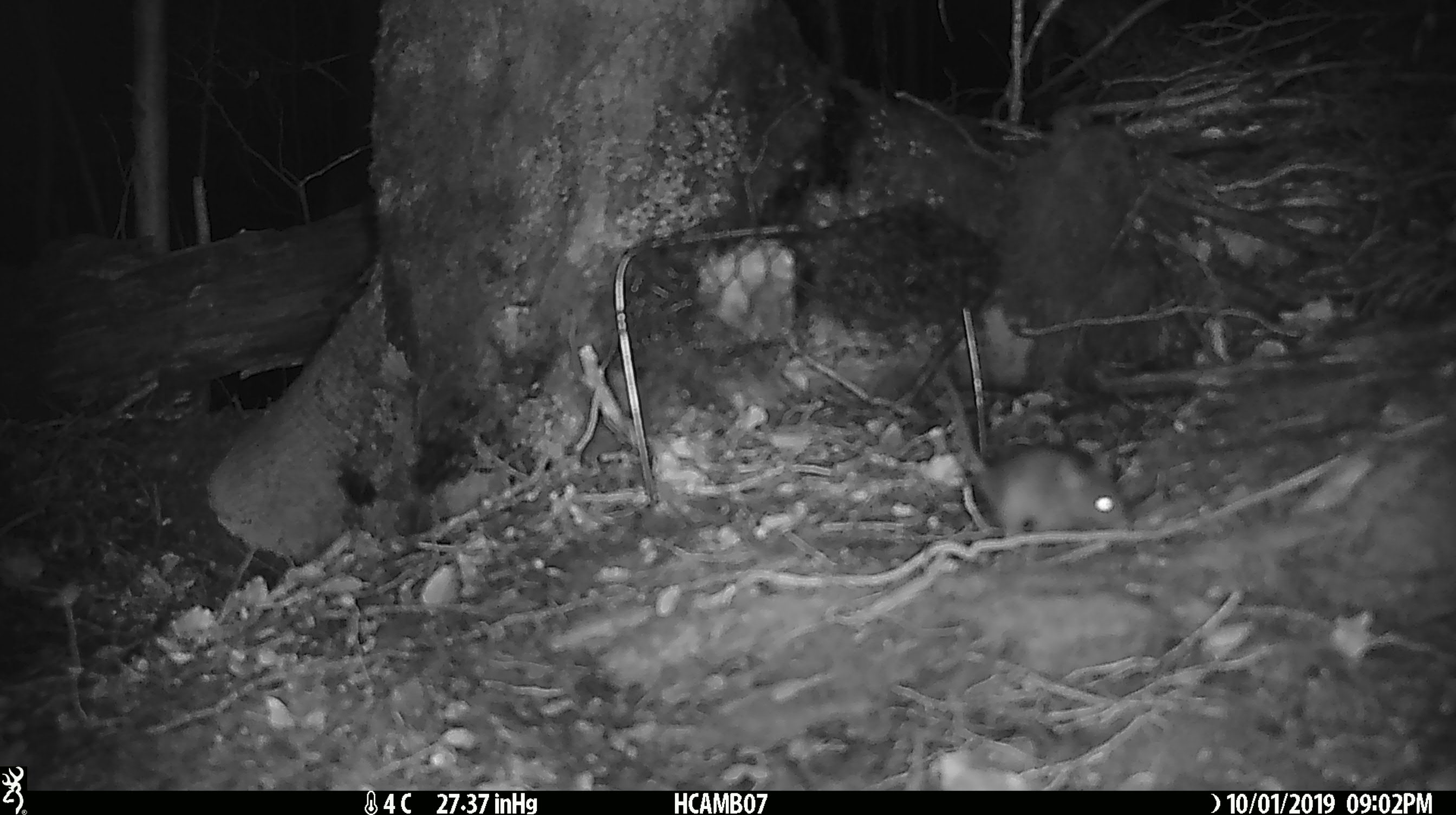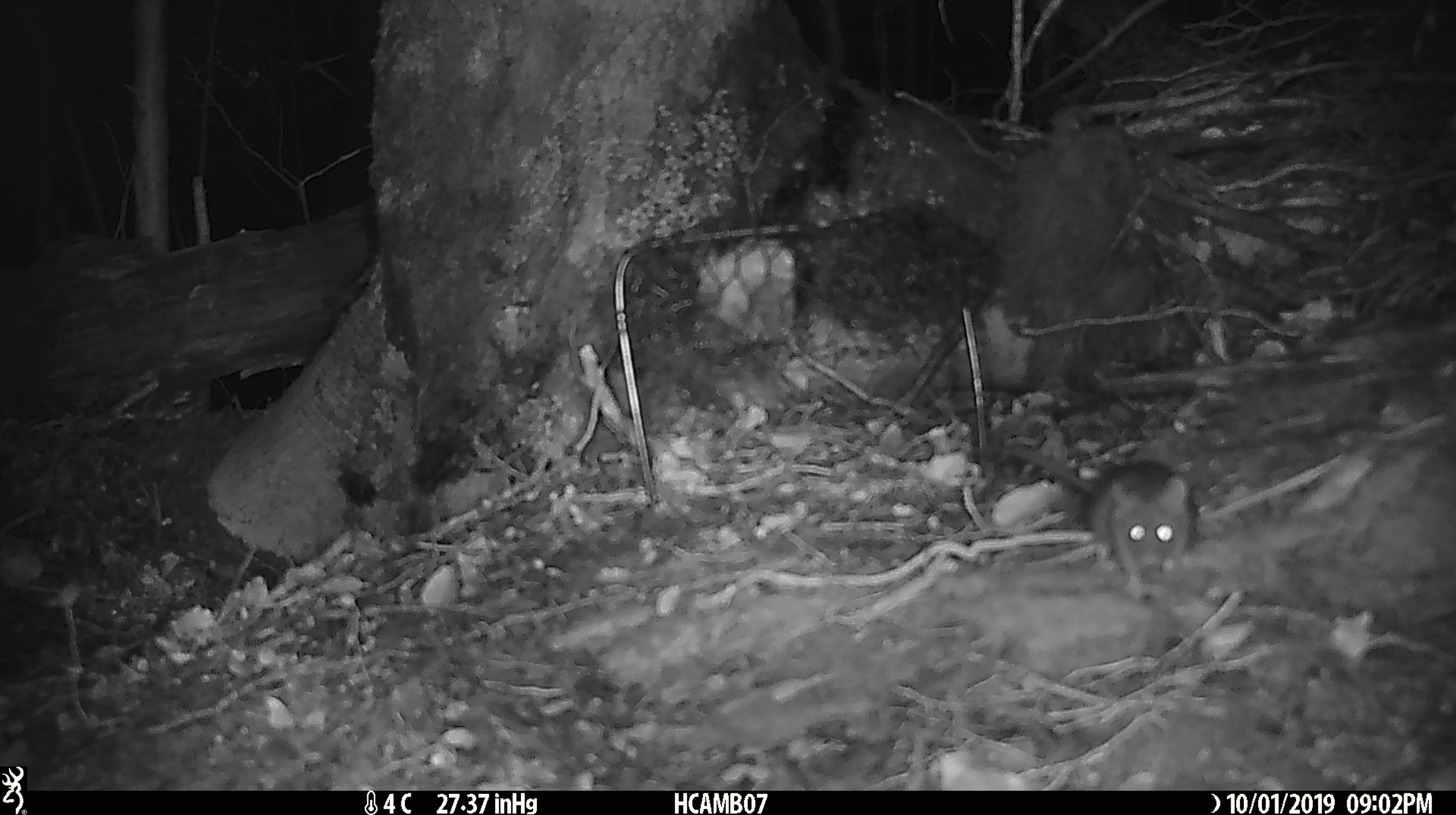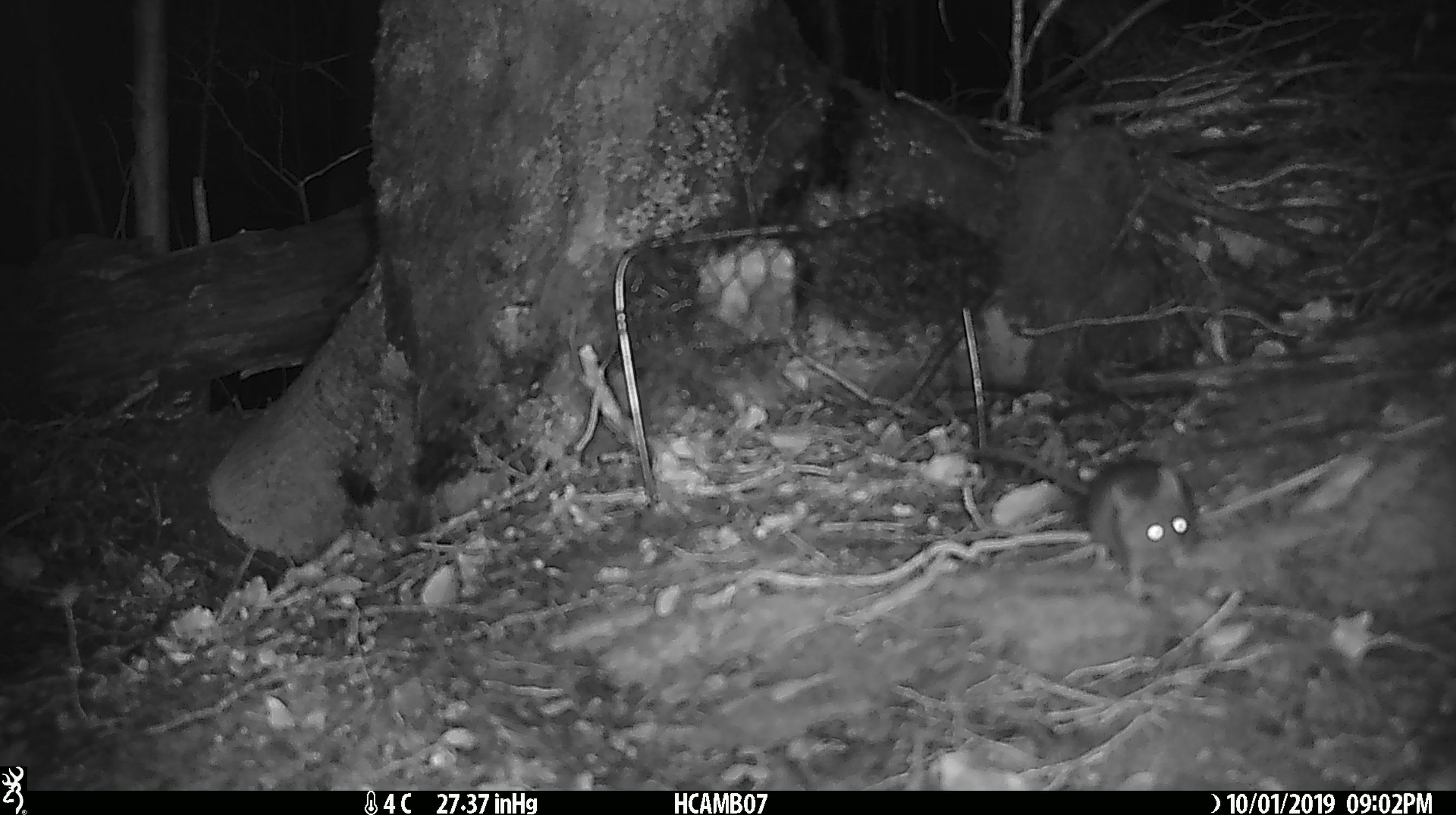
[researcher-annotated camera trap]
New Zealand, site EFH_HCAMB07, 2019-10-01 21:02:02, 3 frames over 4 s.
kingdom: Animalia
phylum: Chordata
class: Mammalia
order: Rodentia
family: Muridae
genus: Mus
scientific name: Mus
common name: mouse